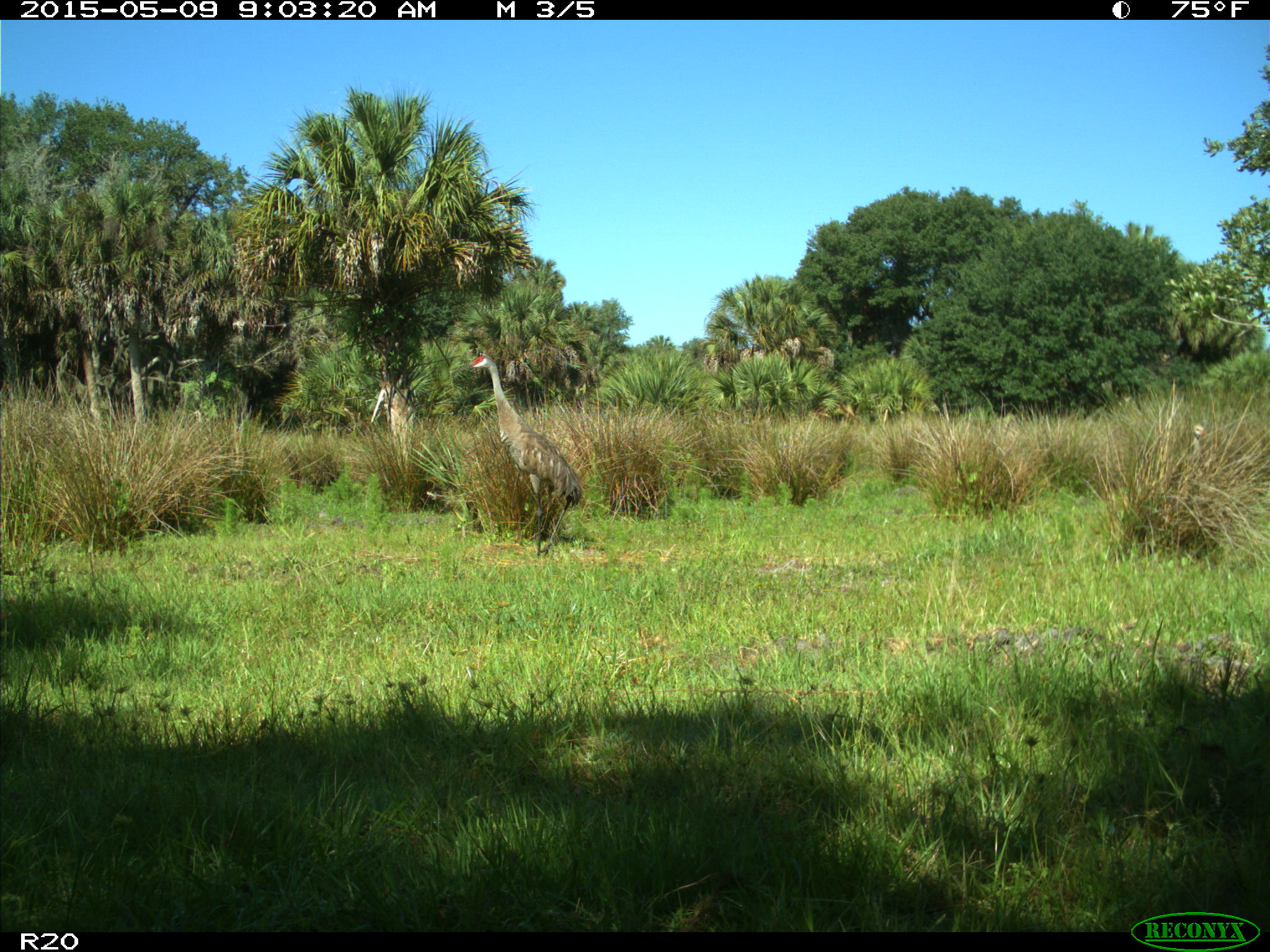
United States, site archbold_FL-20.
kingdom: Animalia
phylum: Chordata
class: Aves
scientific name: Aves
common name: birds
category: unidentified bird